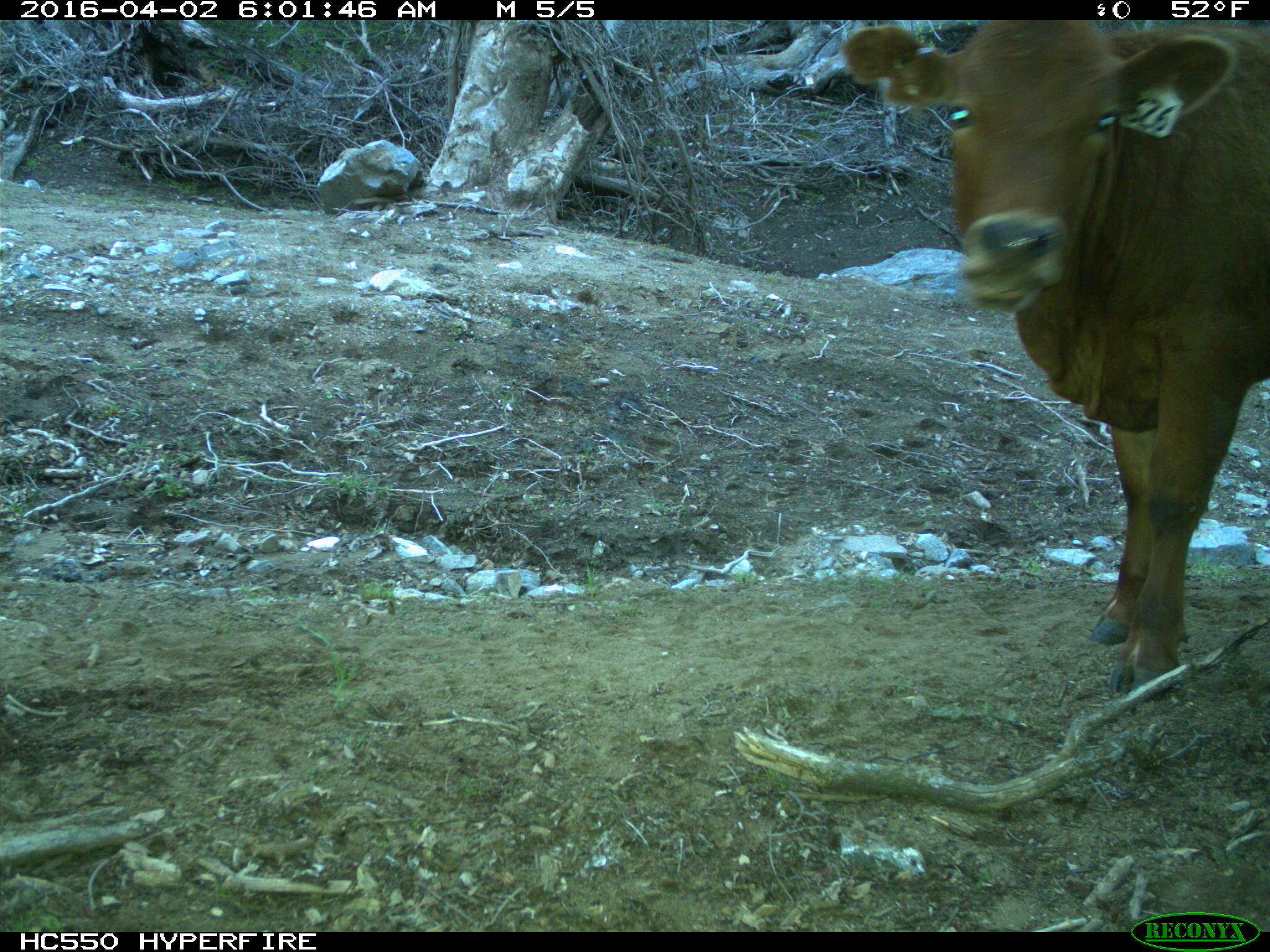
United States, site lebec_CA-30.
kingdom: Animalia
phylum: Chordata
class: Mammalia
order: Artiodactyla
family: Bovidae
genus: Bos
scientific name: Bos taurus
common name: domestic cow